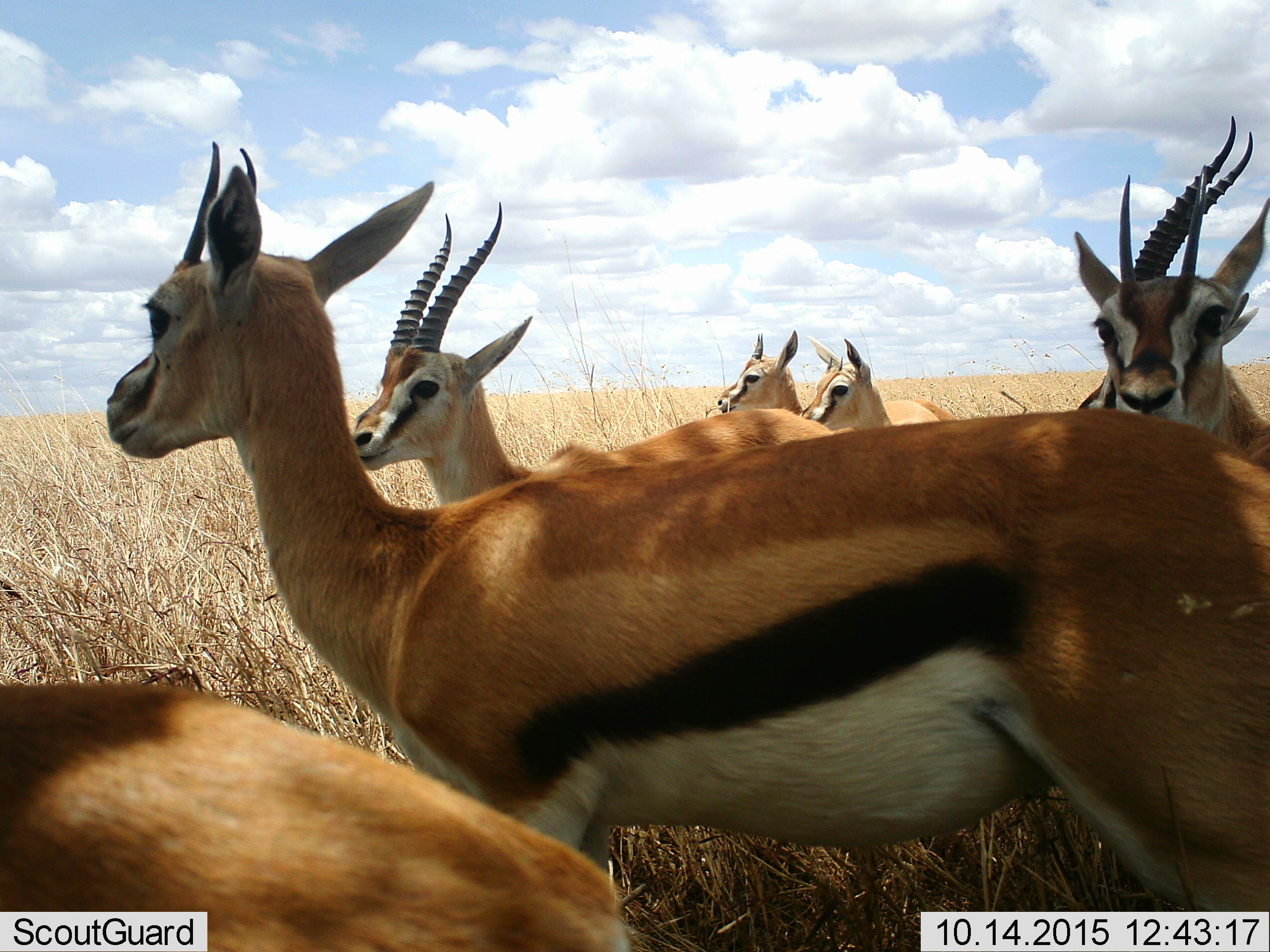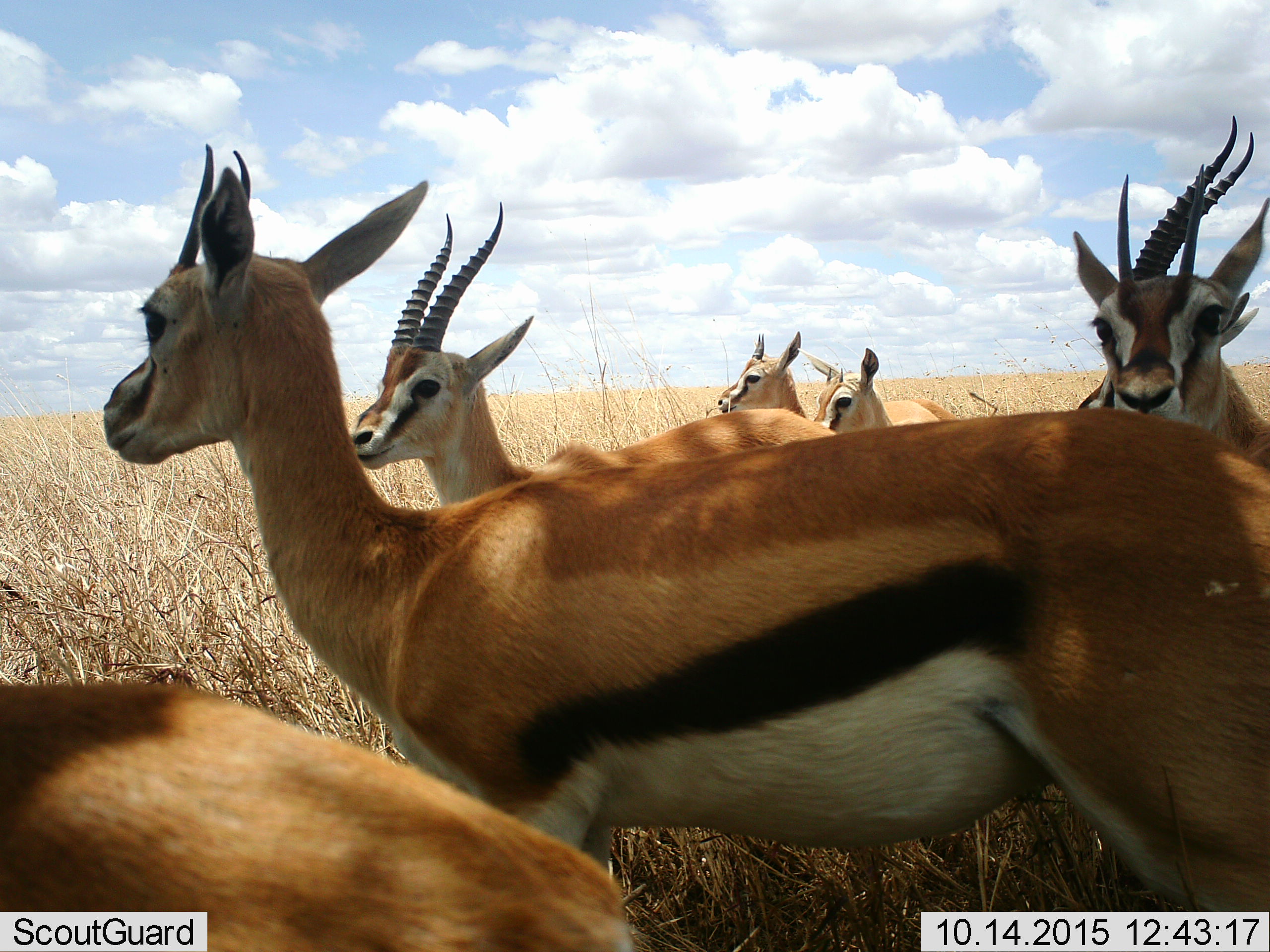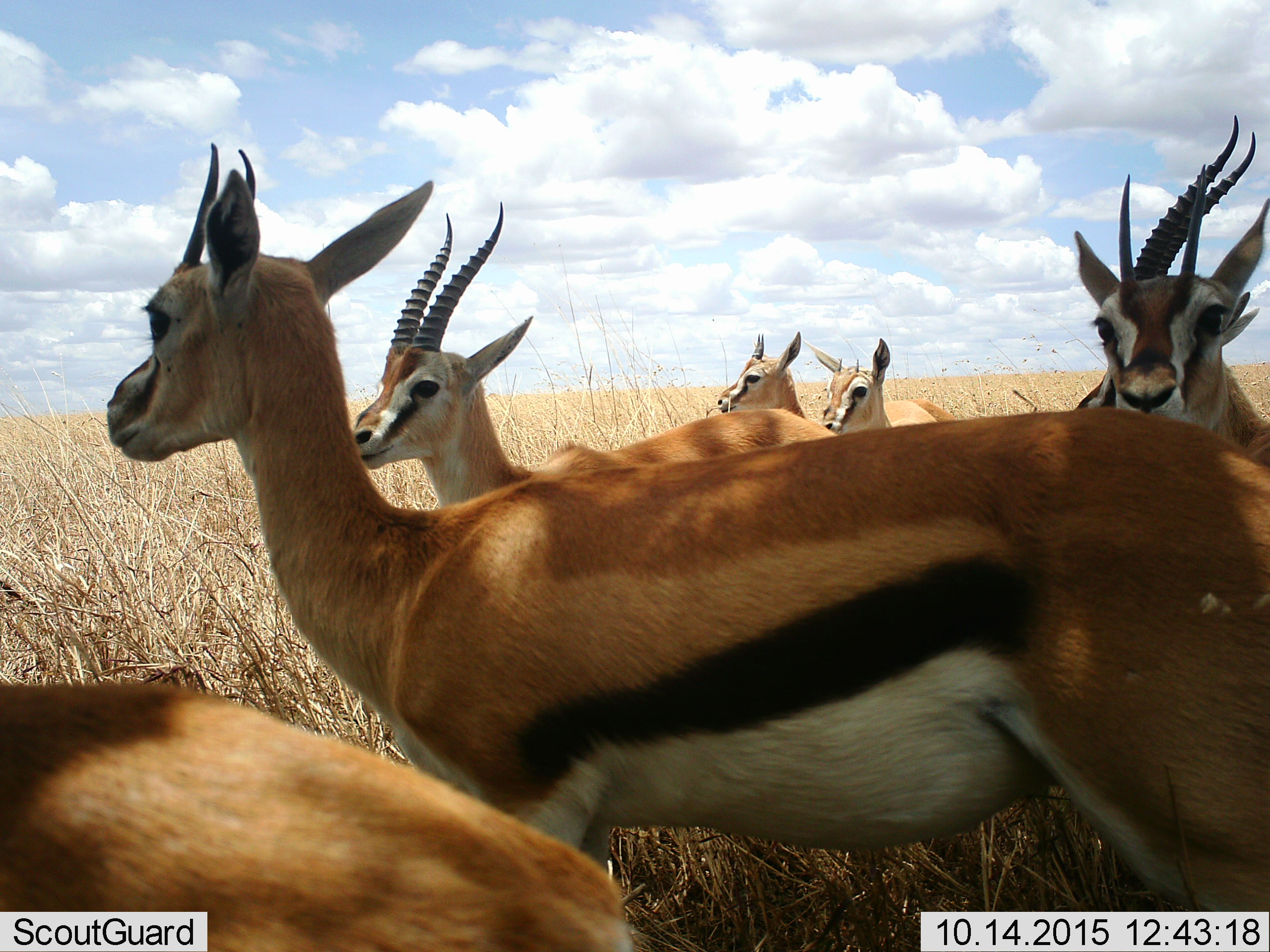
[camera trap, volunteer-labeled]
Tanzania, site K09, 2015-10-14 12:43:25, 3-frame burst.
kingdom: Animalia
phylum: Chordata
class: Mammalia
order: Artiodactyla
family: Bovidae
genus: Eudorcas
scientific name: Eudorcas thomsonii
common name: thomson's gazelle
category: gazellethomsons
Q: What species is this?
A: Gazellethomsons (thomson's gazelle) (Eudorcas thomsonii).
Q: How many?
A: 7.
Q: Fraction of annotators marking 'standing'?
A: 90%.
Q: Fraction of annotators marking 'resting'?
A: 0%.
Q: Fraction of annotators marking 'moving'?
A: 10%.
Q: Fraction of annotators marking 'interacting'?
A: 10%.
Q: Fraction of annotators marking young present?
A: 20%.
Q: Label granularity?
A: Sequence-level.